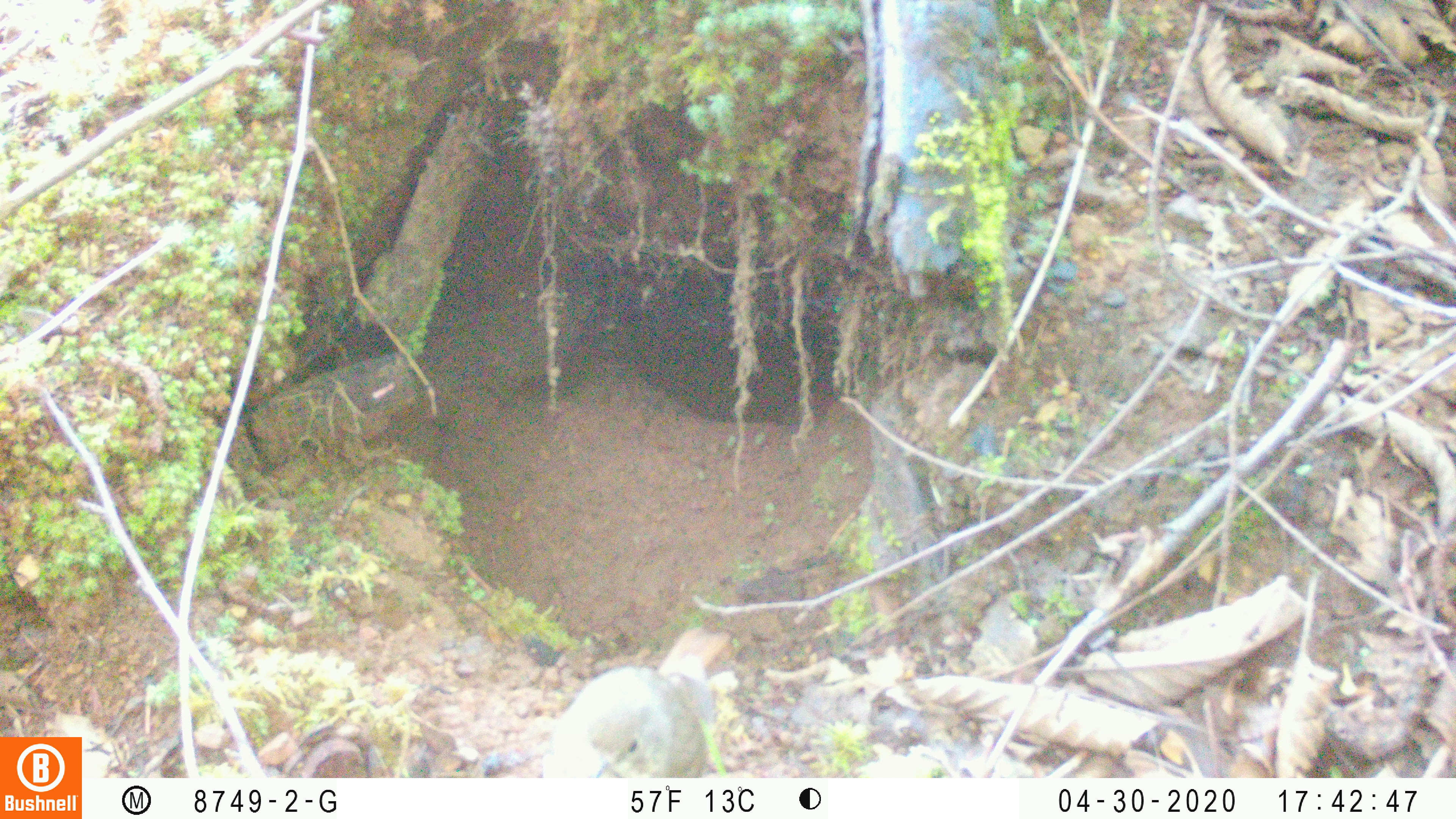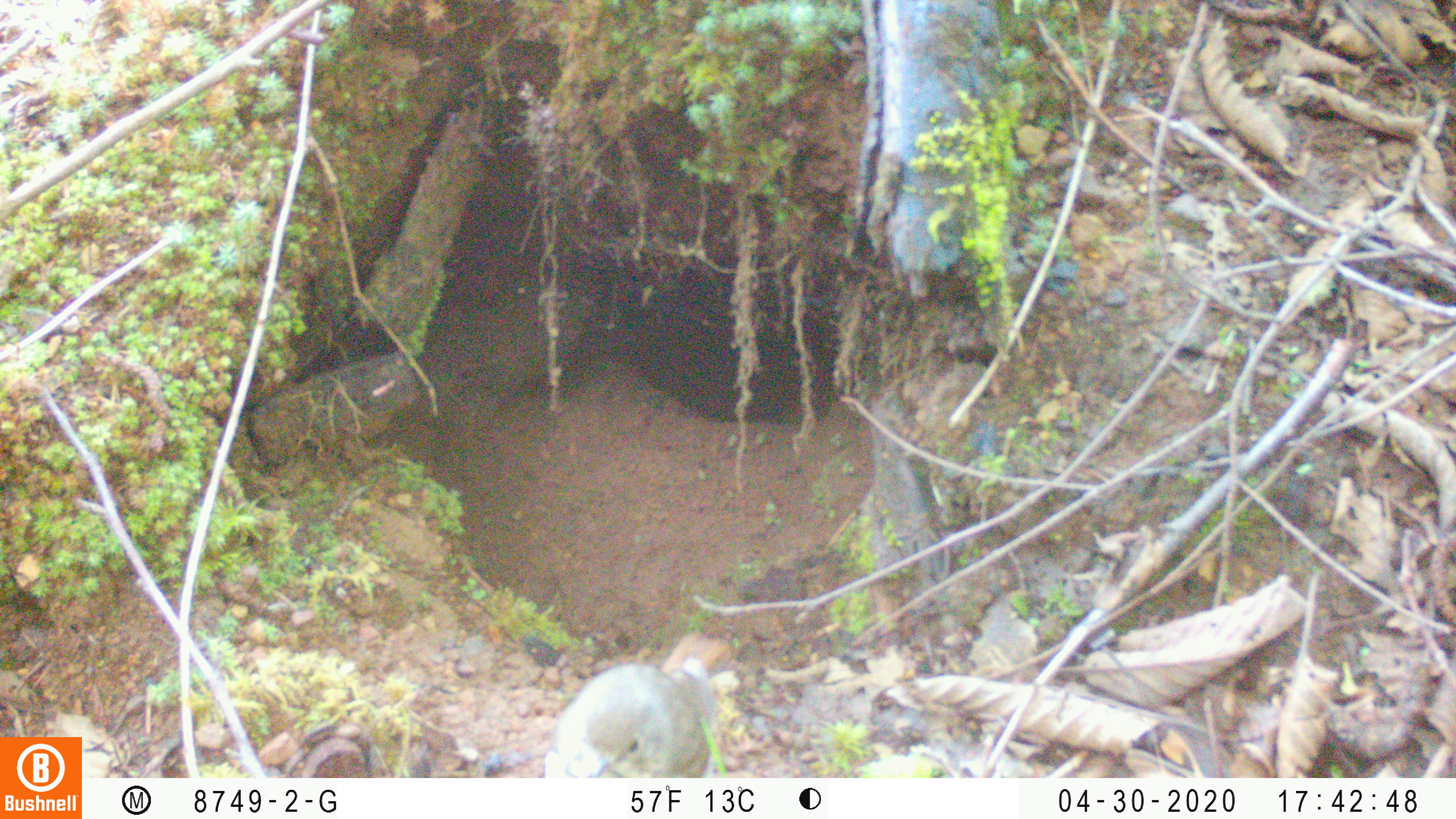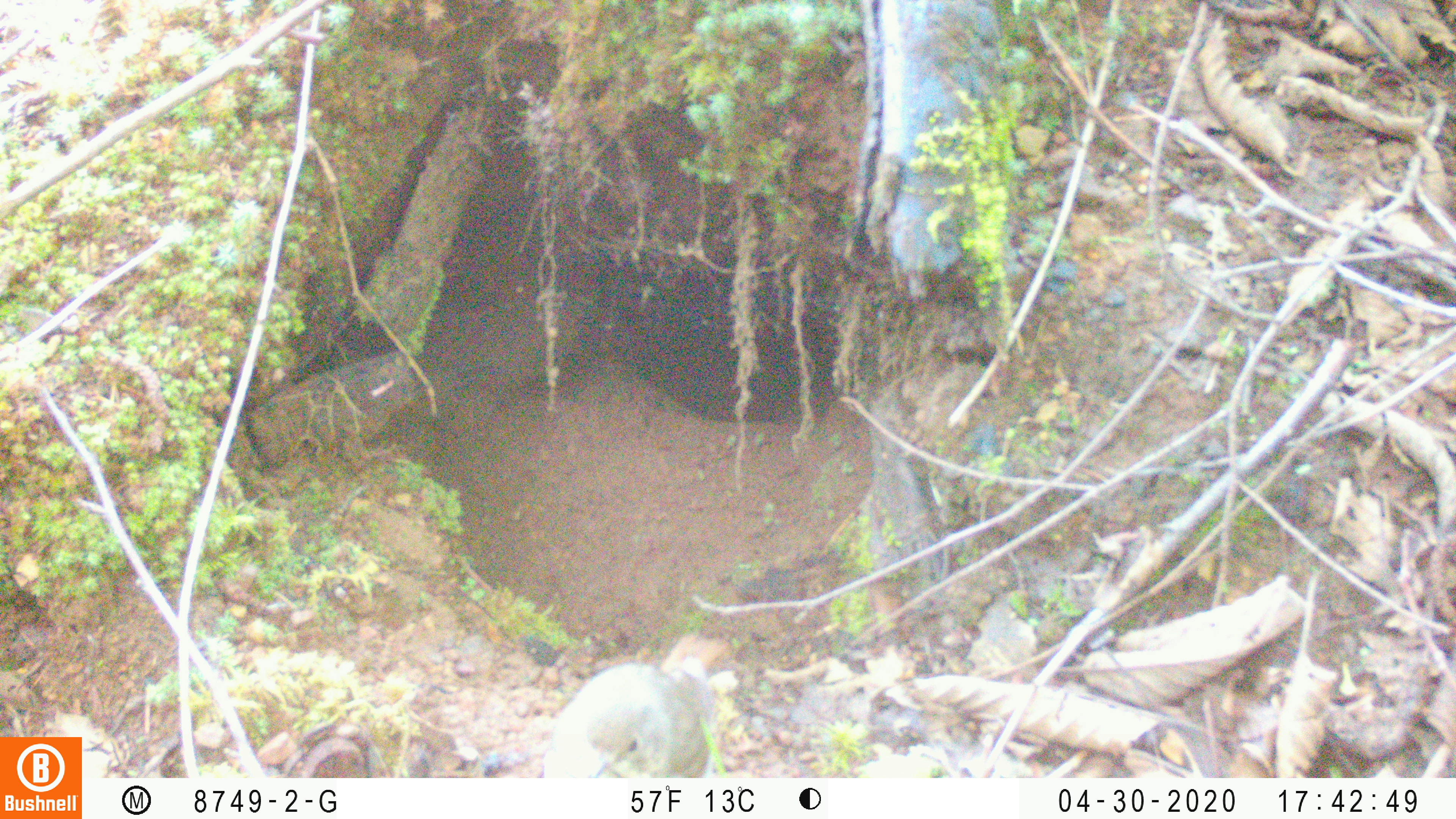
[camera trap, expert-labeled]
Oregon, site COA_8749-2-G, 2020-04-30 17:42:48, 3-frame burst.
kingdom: Animalia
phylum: Chordata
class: Aves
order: Passeriformes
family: Turdidae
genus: Catharus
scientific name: Catharus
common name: brown thrushes and nightingale-thrushes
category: catharus species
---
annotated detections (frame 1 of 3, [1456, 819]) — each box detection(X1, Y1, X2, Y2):
catharus species: detection(533, 627, 730, 772)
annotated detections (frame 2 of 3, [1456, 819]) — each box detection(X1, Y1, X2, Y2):
catharus species: detection(542, 627, 730, 776)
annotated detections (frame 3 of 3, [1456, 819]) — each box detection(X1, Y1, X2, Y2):
catharus species: detection(542, 625, 724, 776)